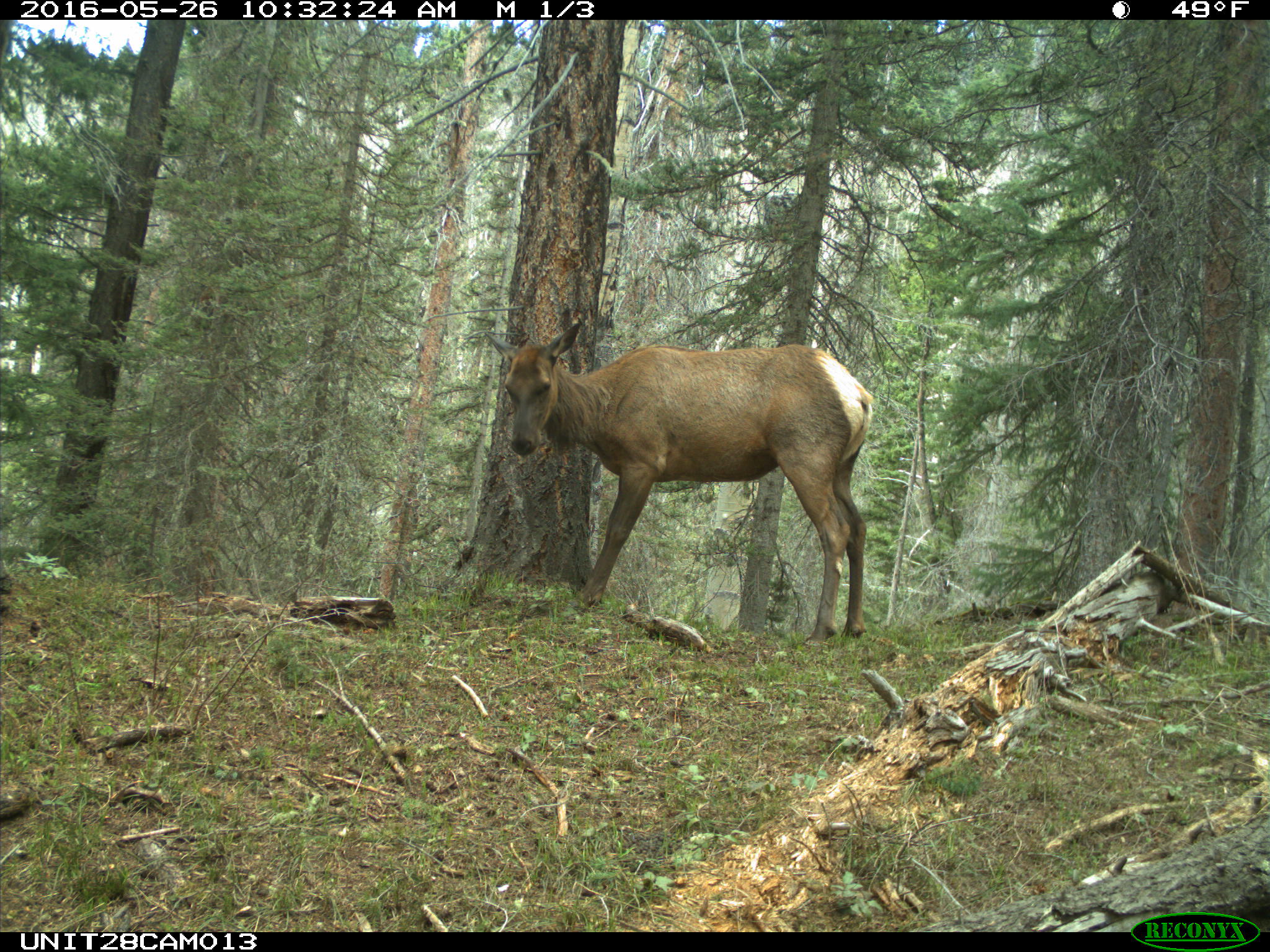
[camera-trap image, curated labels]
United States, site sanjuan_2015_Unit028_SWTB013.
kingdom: Animalia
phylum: Chordata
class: Mammalia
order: Artiodactyla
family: Cervidae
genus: Cervus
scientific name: Cervus elaphus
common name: red deer